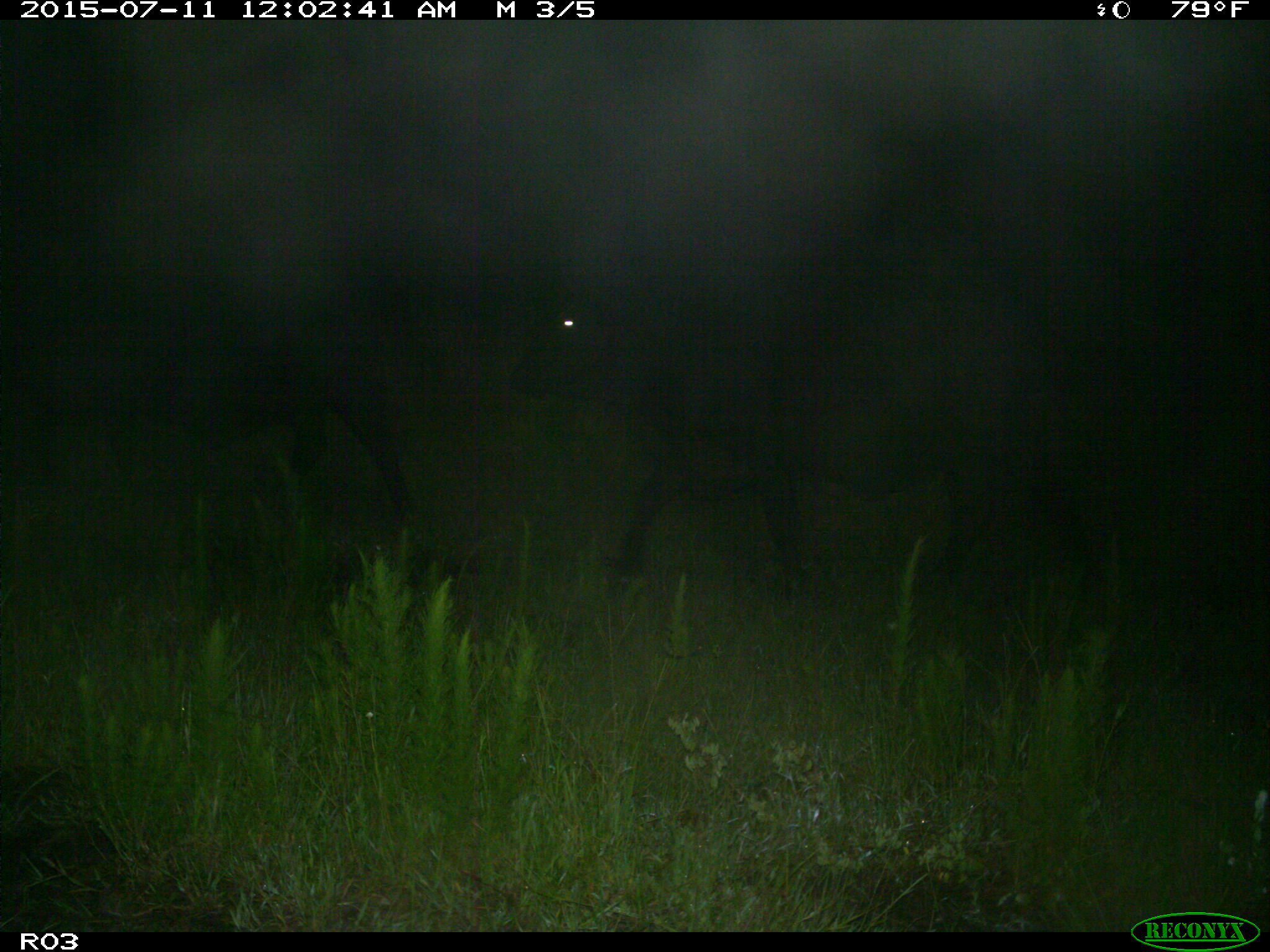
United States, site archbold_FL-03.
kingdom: Animalia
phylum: Chordata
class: Mammalia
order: Artiodactyla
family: Bovidae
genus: Bos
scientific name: Bos taurus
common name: domestic cow